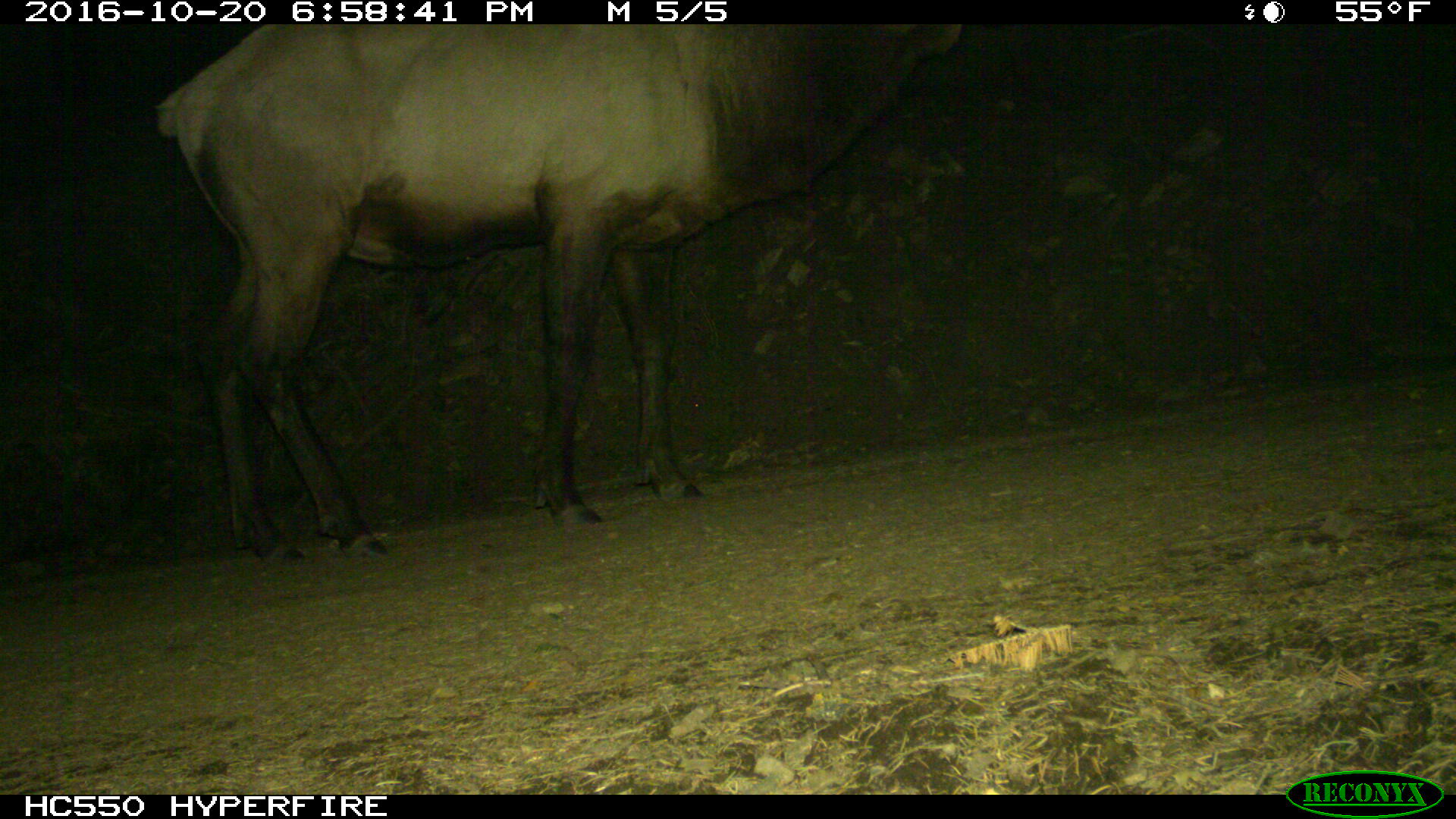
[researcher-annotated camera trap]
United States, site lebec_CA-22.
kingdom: Animalia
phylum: Chordata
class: Mammalia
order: Artiodactyla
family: Cervidae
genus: Cervus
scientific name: Cervus canadensis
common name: elk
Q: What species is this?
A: Cervus canadensis (elk).